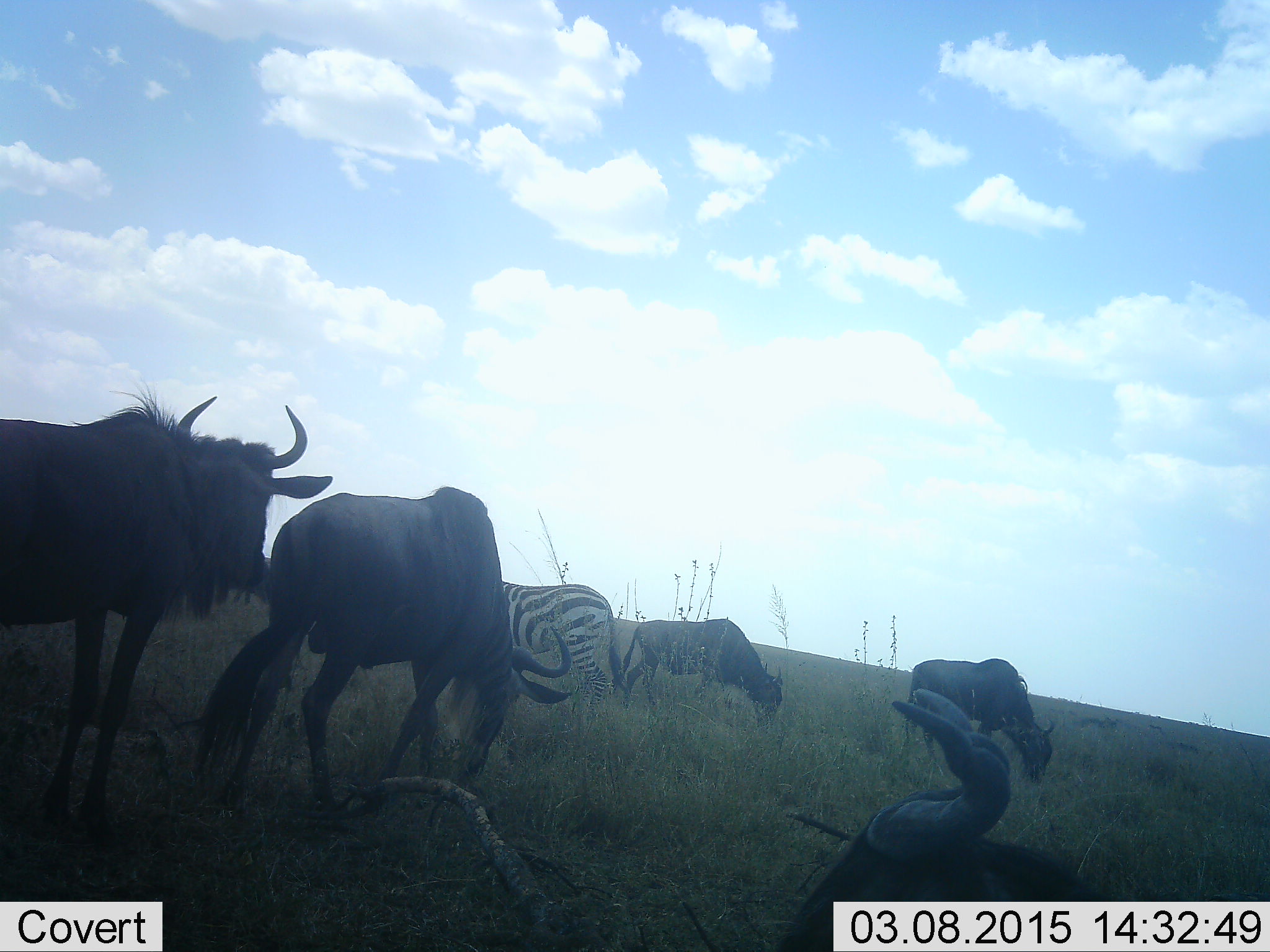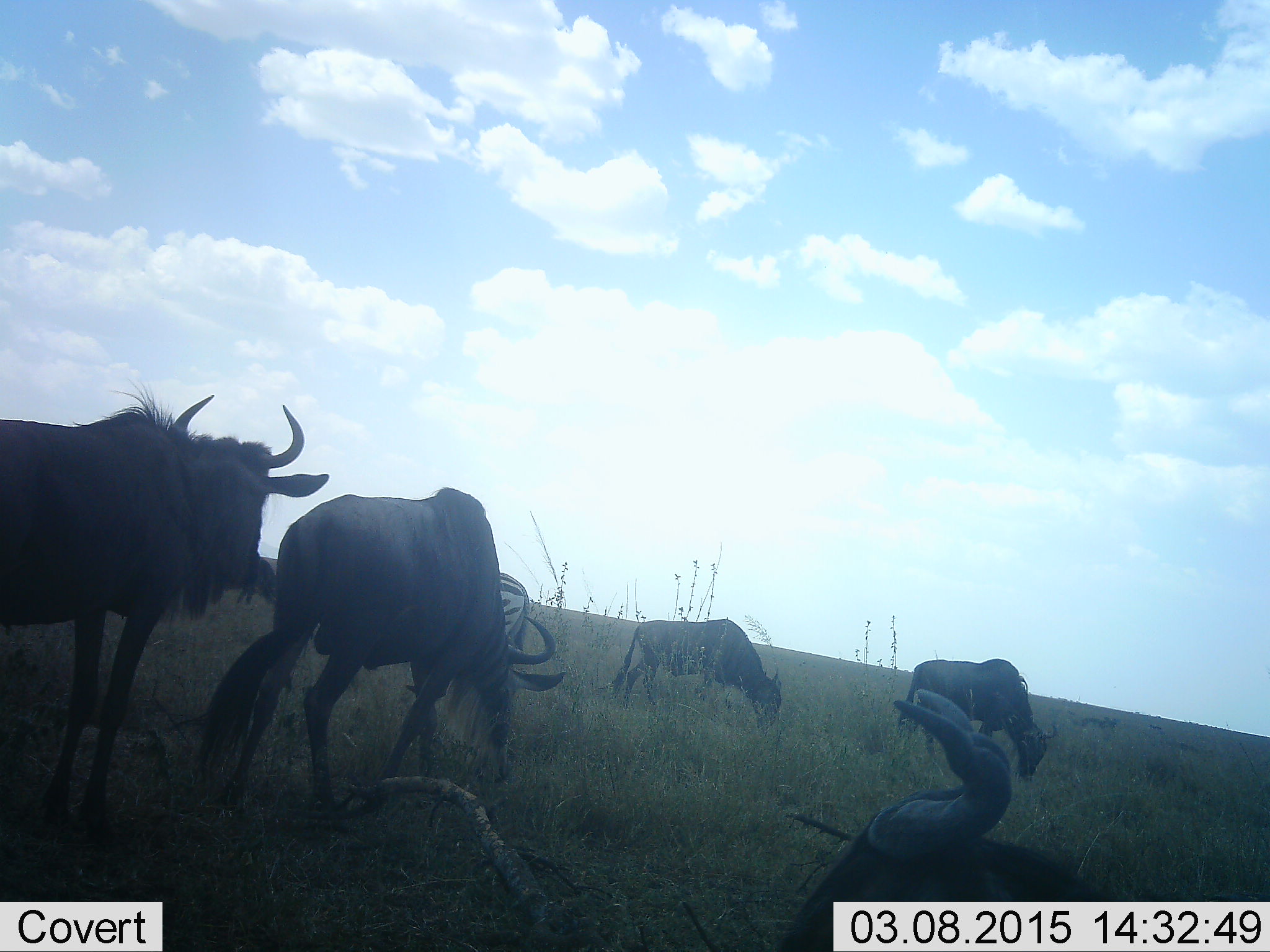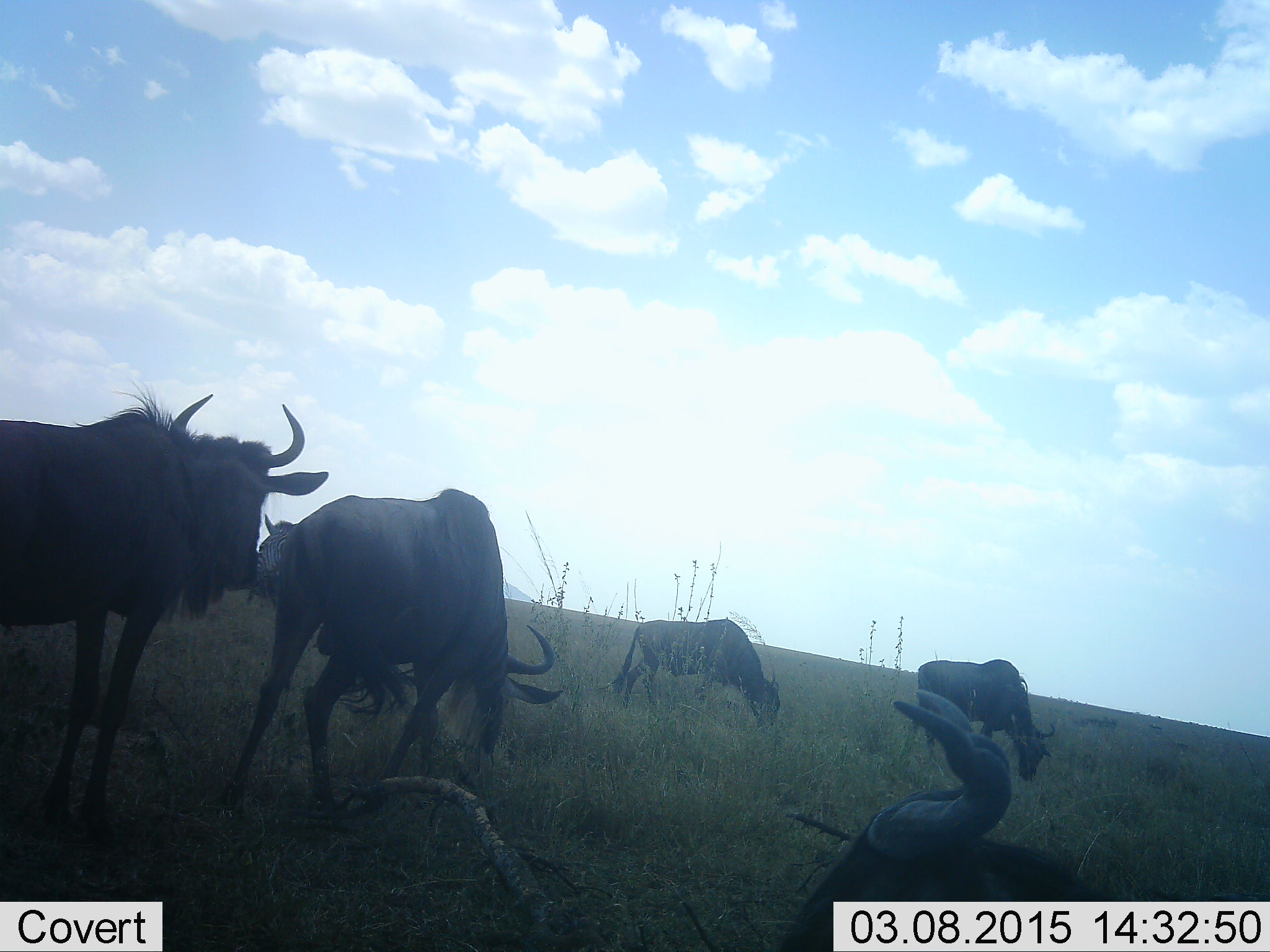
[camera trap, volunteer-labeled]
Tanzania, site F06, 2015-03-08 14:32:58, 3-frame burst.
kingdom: Animalia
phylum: Chordata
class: Mammalia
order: Artiodactyla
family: Bovidae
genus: Connochaetes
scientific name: Connochaetes taurinus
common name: blue wildebeest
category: wildebeest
Wildebeest (blue wildebeest) (Connochaetes taurinus), count 5. Behavior (volunteer vote fractions): standing 91%, resting 55%, moving 0%, interacting 0%. Young present (vote fraction): 0%. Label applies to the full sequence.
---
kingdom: Animalia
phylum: Chordata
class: Mammalia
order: Perissodactyla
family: Equidae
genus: Equus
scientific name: Equus quagga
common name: plains zebra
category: zebra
Zebra (plains zebra) (Equus quagga), count 1. Behavior (volunteer vote fractions): standing 20%, resting 0%, moving 80%, interacting 0%. Young present (vote fraction): 0%. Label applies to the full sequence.